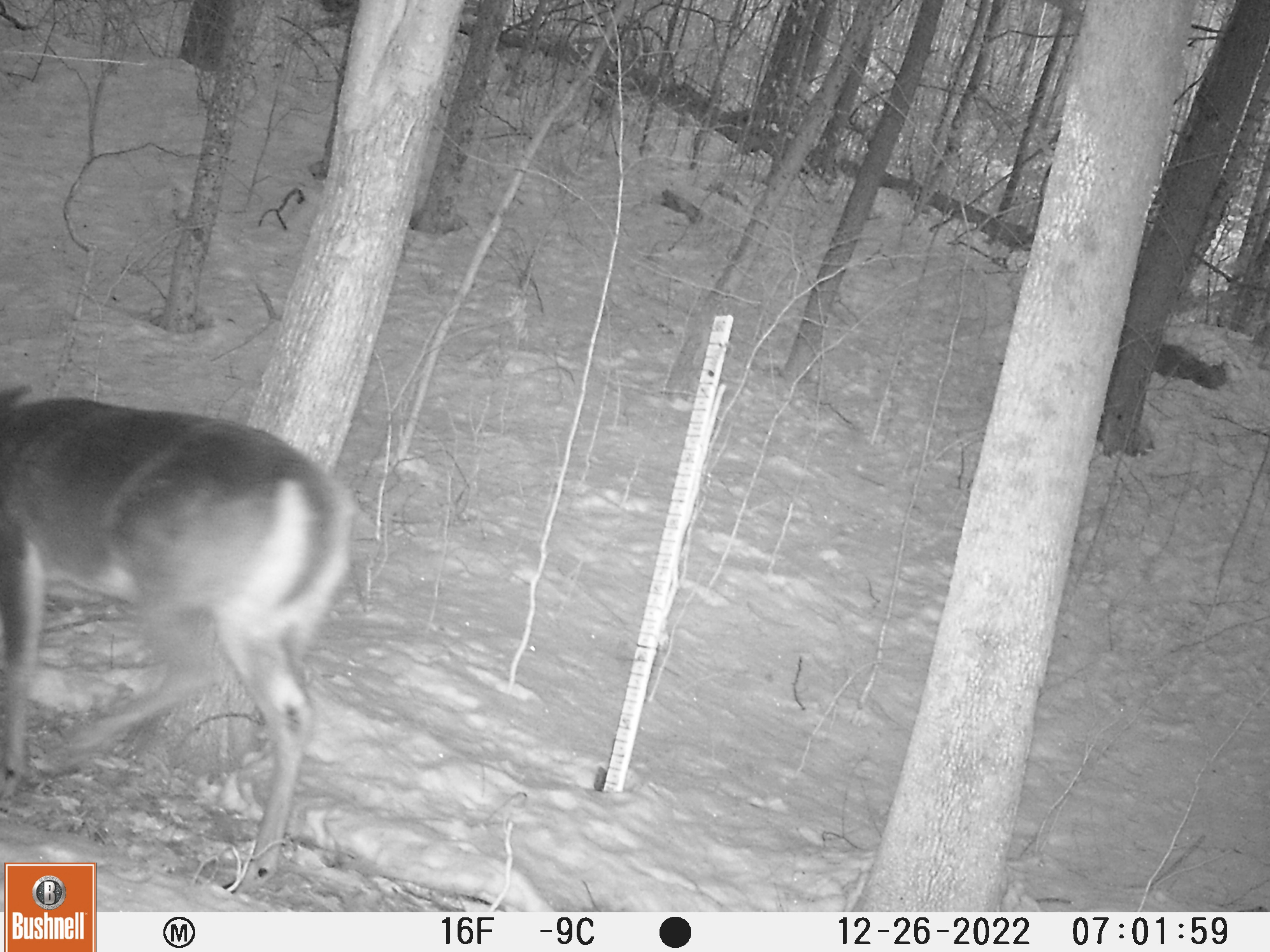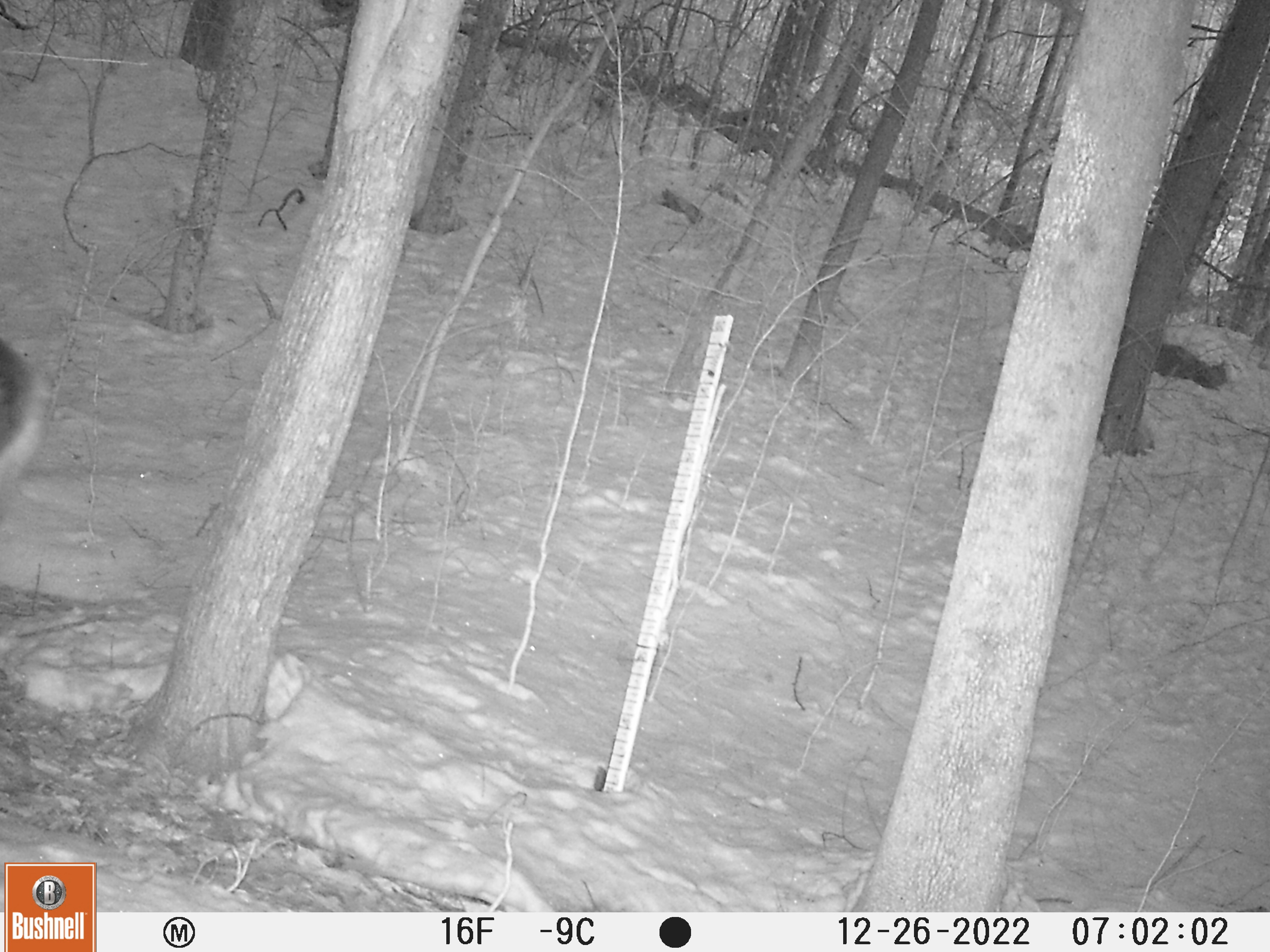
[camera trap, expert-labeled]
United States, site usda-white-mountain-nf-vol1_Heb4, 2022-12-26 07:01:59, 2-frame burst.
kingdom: Animalia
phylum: Chordata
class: Mammalia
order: Artiodactyla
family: Cervidae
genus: Odocoileus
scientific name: Odocoileus virginianus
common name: white-tailed deer